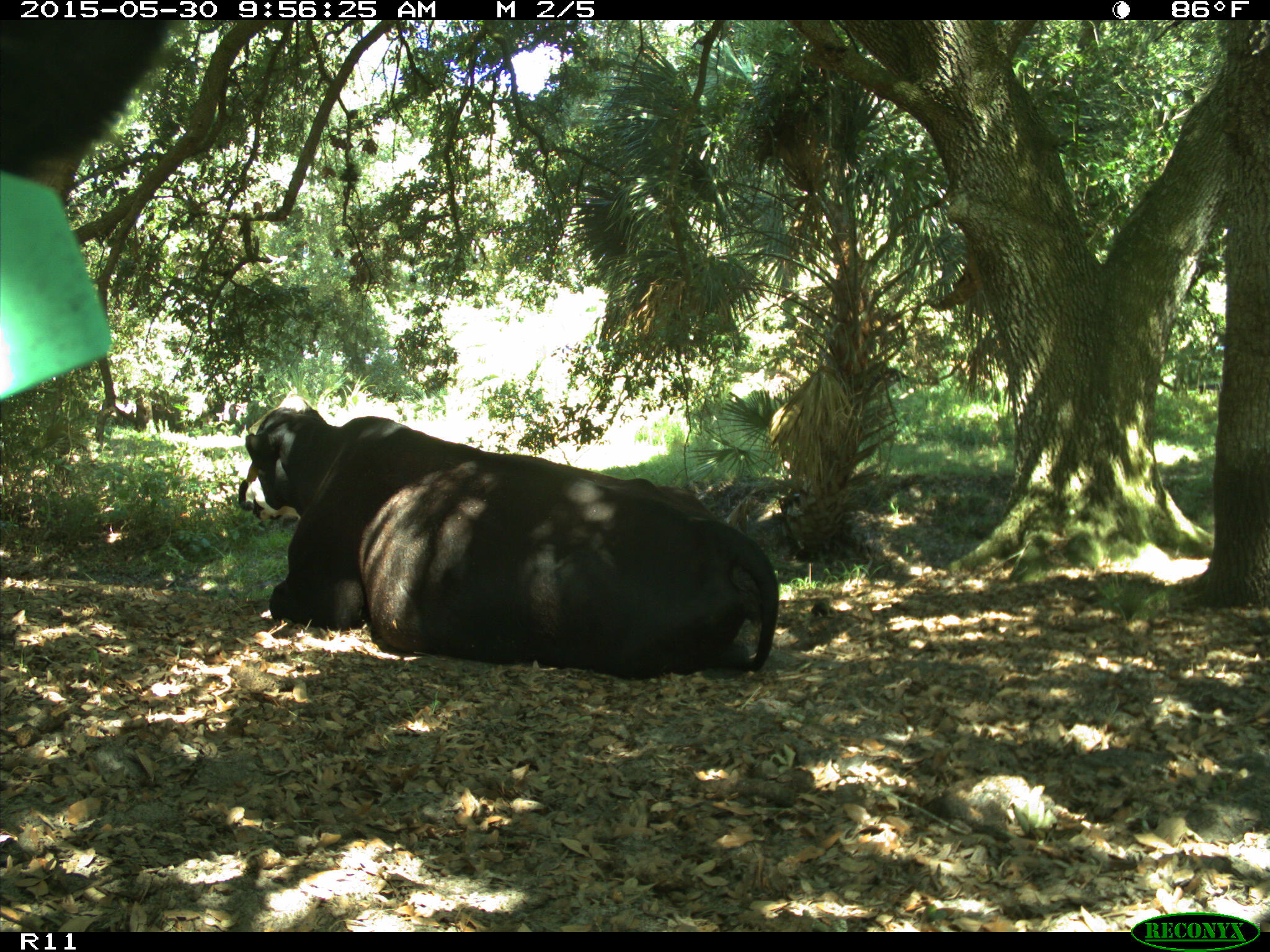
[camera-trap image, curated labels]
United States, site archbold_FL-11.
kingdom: Animalia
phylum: Chordata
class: Mammalia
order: Artiodactyla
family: Bovidae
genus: Bos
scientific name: Bos taurus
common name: domestic cow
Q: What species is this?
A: Bos taurus (domestic cow).